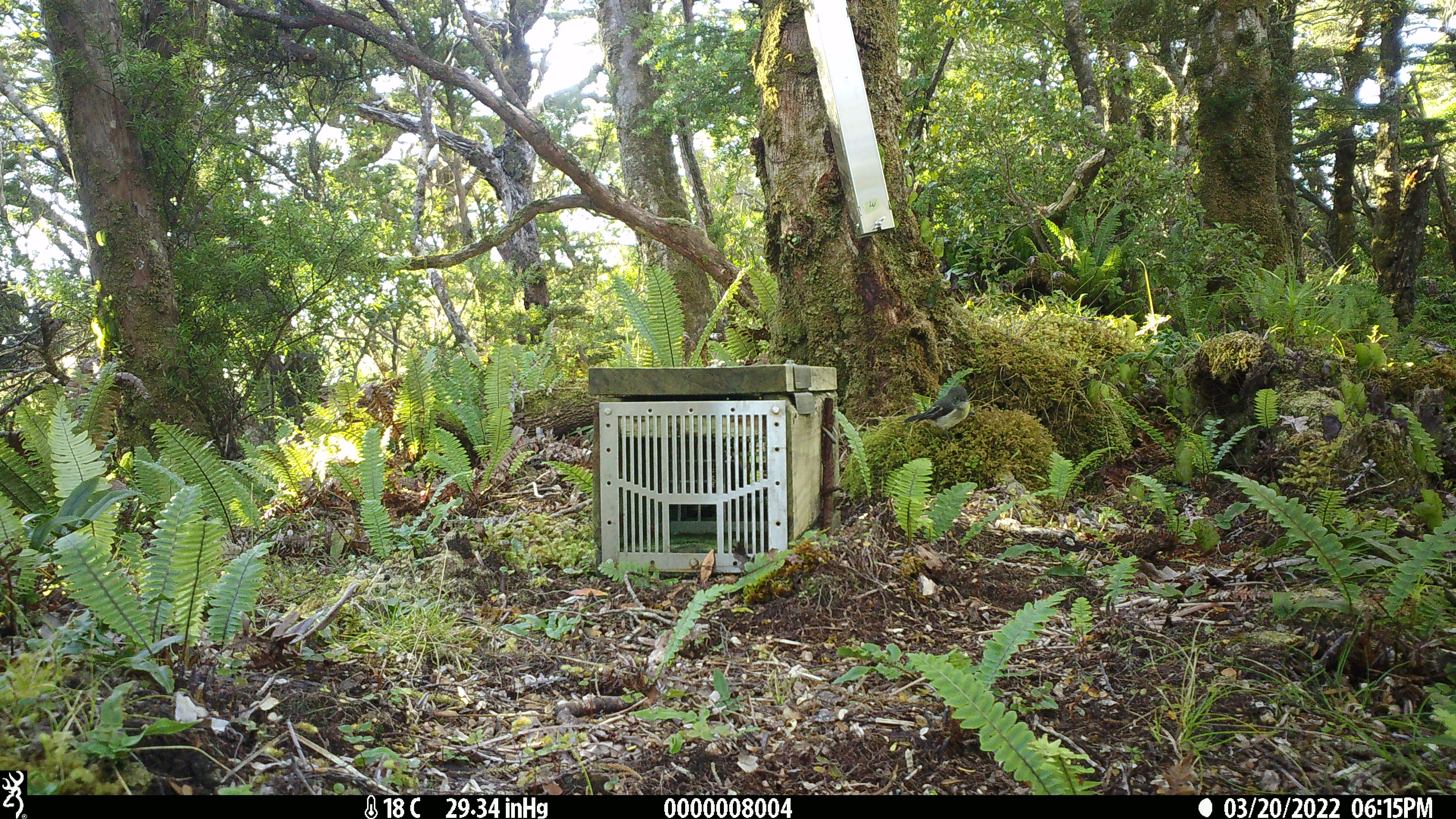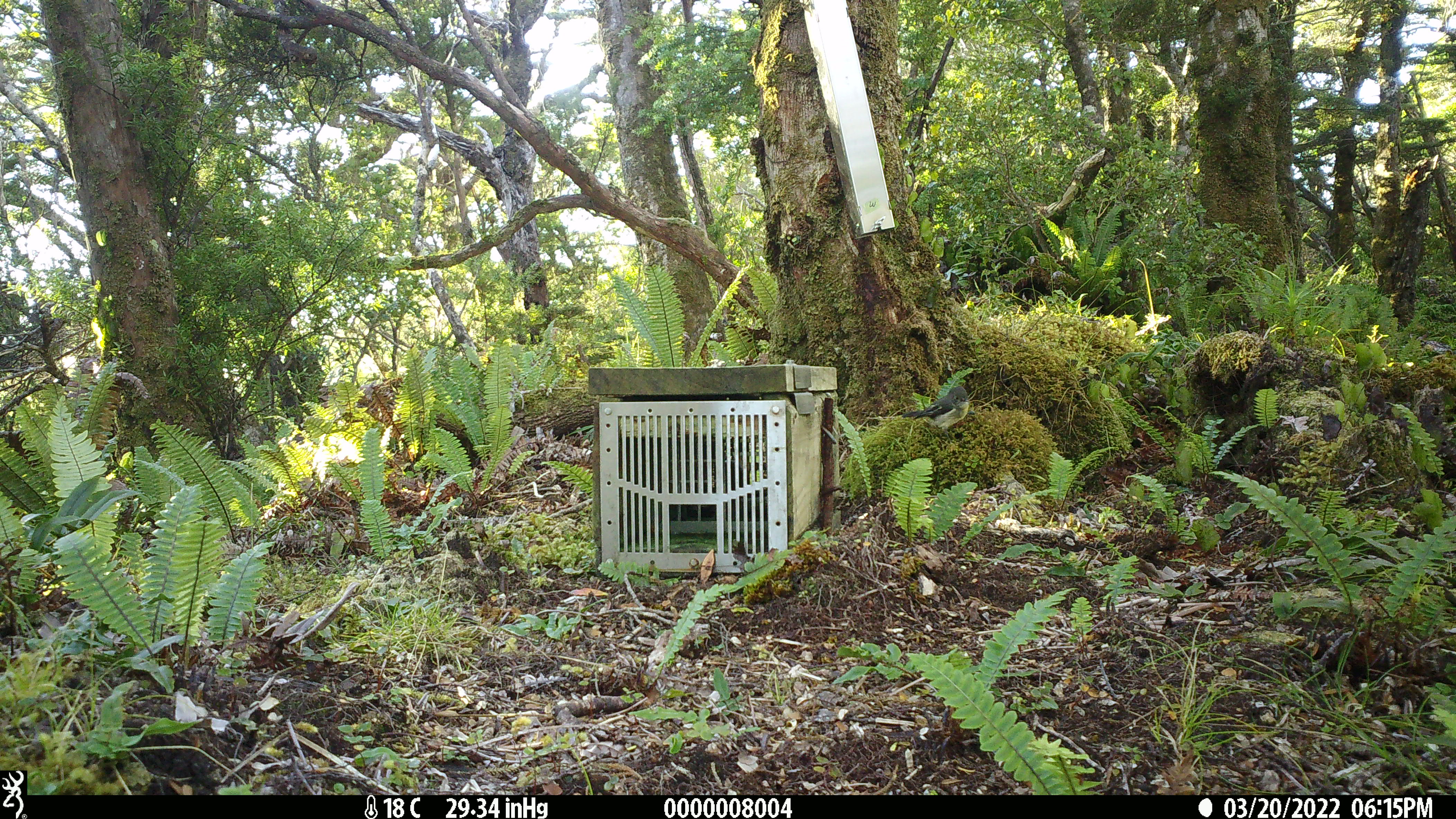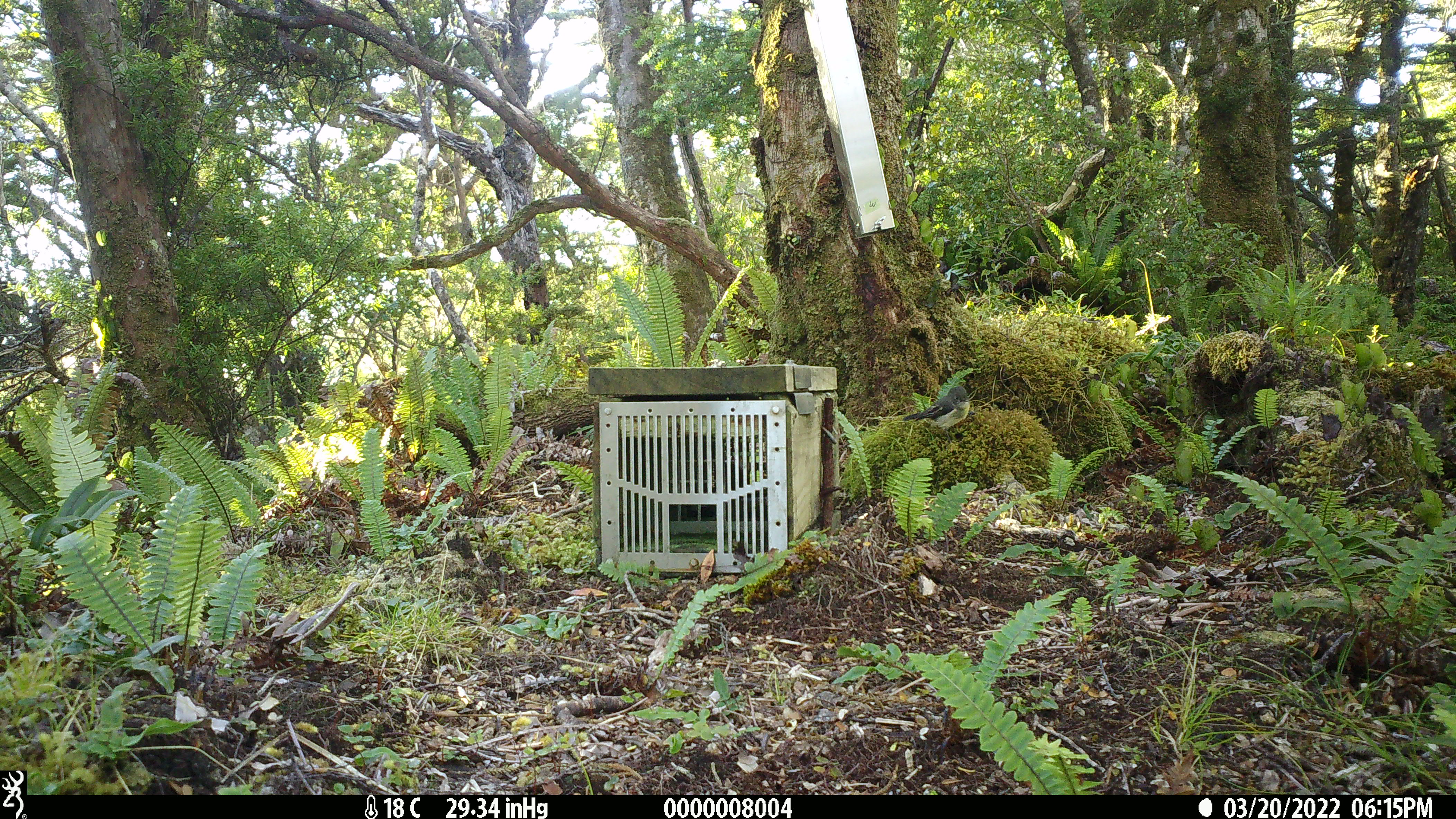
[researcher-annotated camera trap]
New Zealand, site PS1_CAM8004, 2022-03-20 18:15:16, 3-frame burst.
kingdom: Animalia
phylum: Chordata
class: Aves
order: Passeriformes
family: Petroicidae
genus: Petroica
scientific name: Petroica macrocephala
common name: tomtit